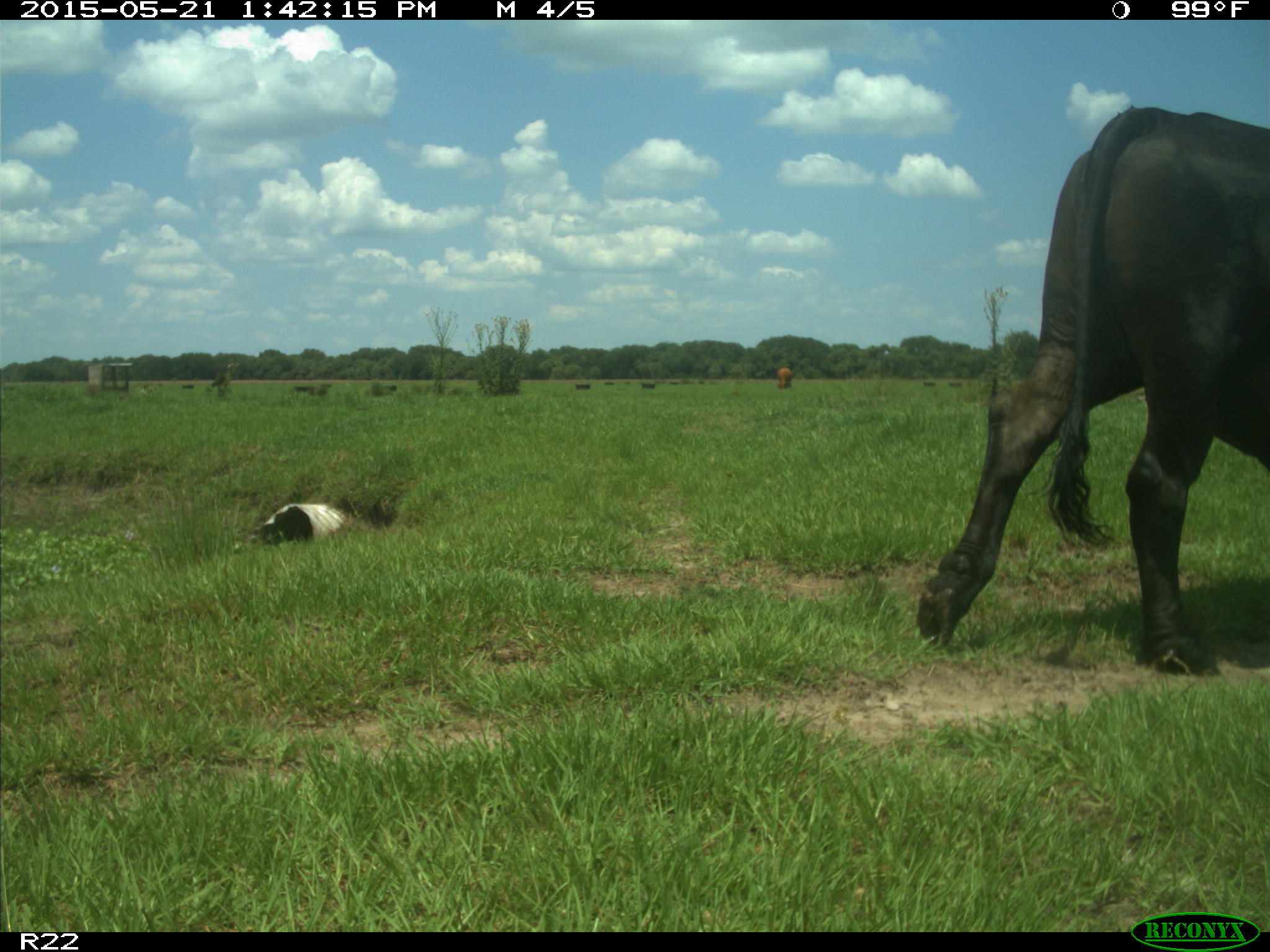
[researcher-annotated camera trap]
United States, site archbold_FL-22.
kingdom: Animalia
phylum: Chordata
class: Mammalia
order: Artiodactyla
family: Bovidae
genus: Bos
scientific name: Bos taurus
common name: domestic cow